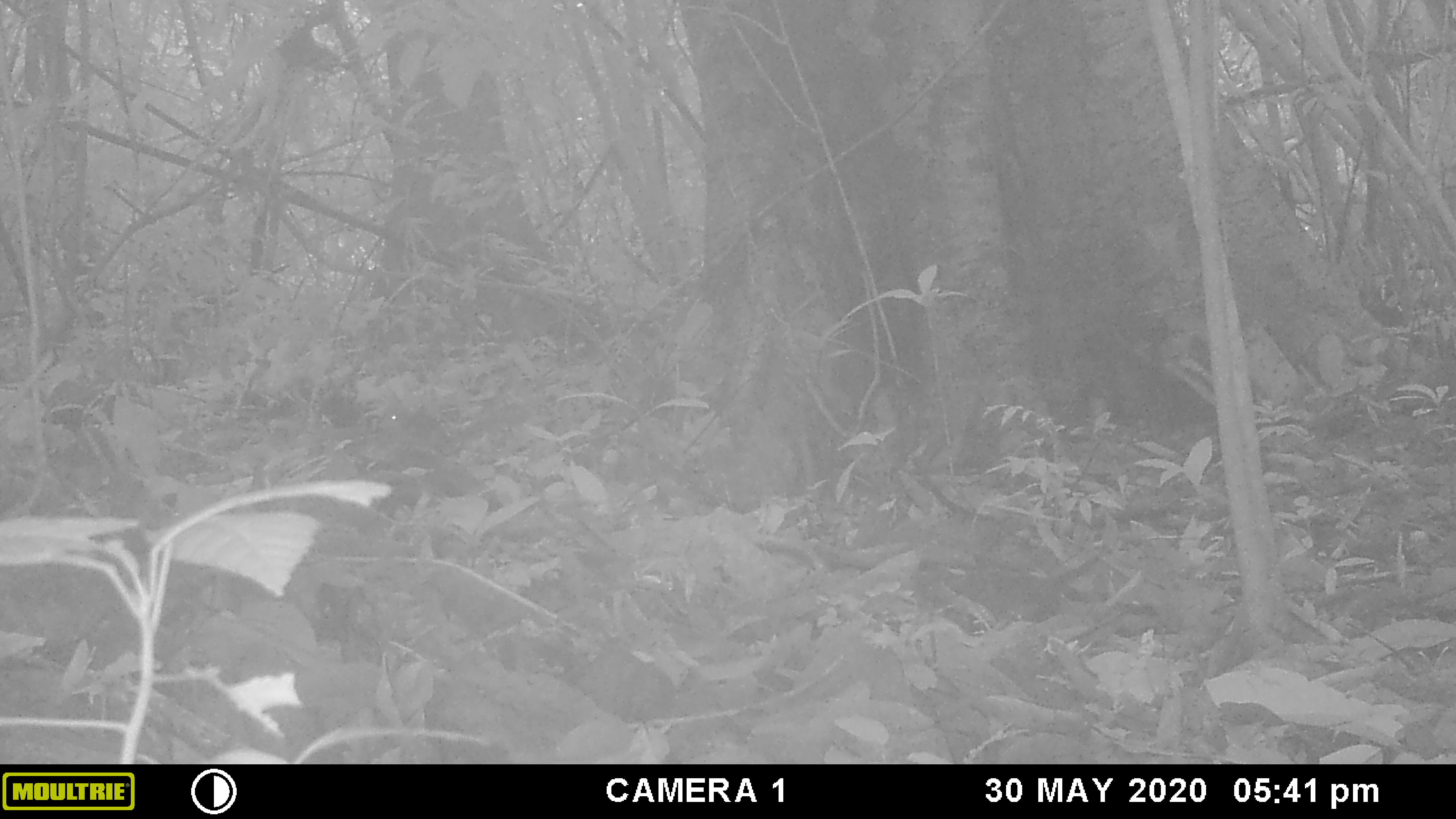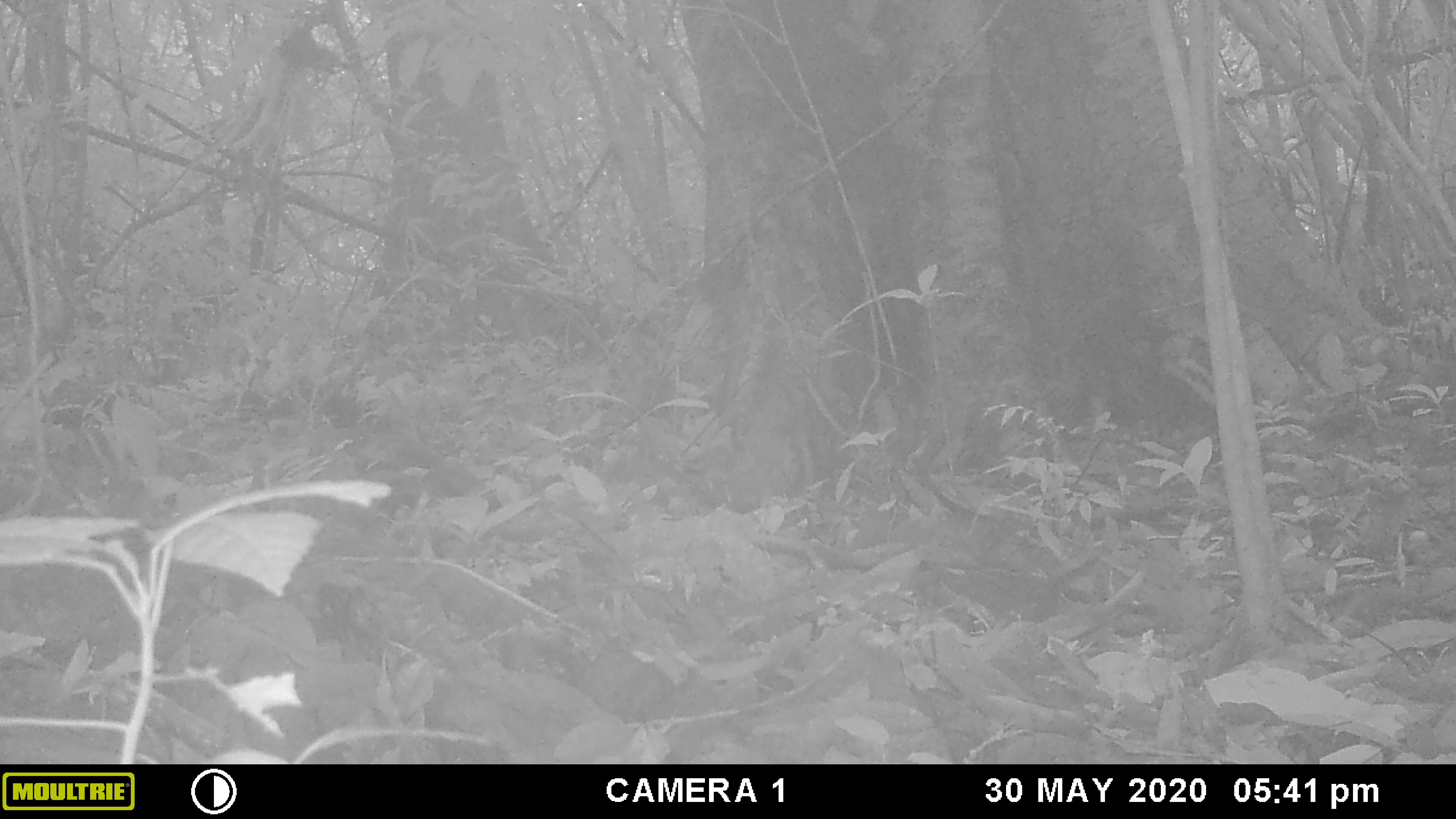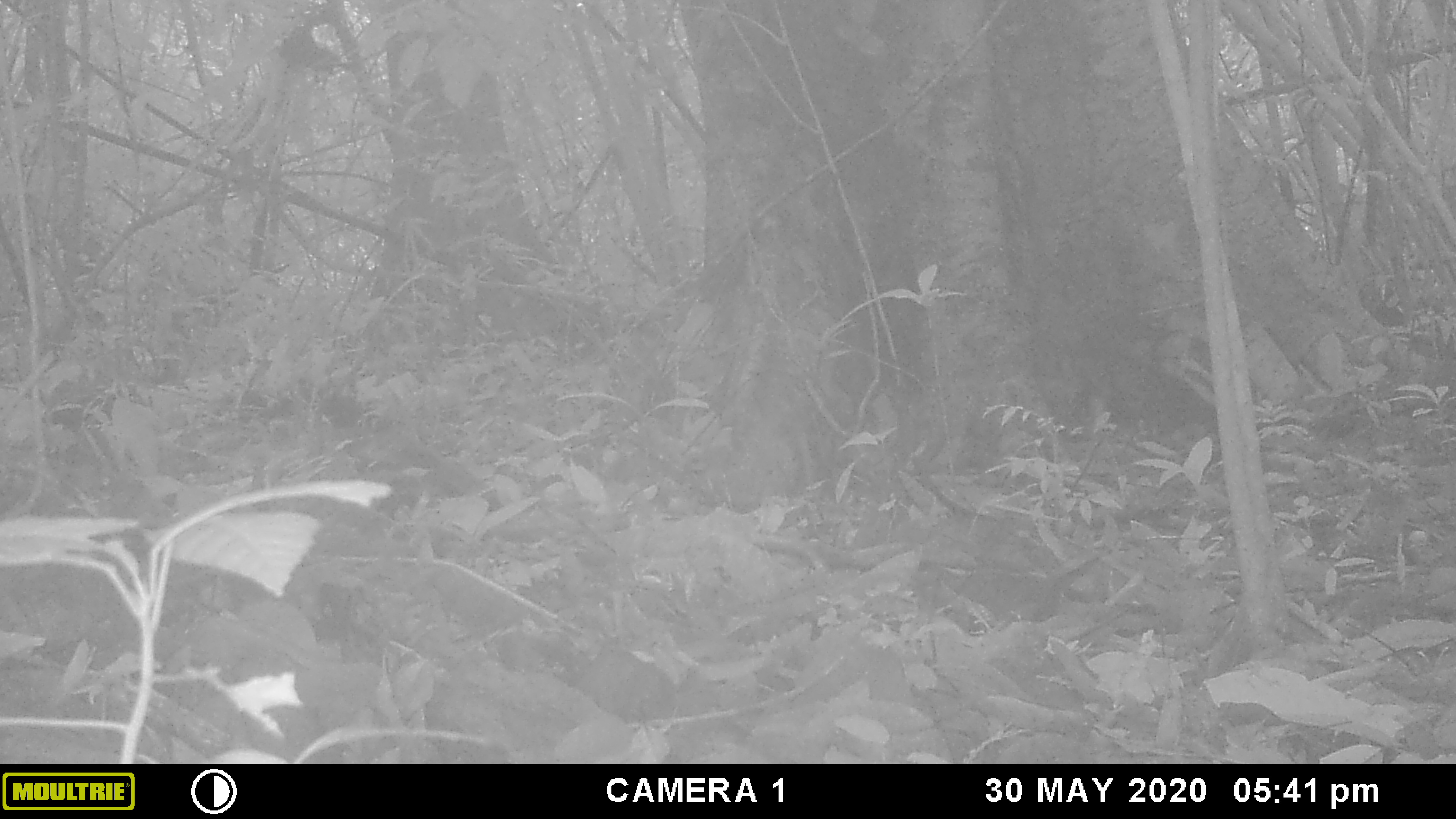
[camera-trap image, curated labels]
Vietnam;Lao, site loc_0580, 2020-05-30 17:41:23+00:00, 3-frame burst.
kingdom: Animalia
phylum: Chordata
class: Mammalia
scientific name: Mammalia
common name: mammal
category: unidentified small mammal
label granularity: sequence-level